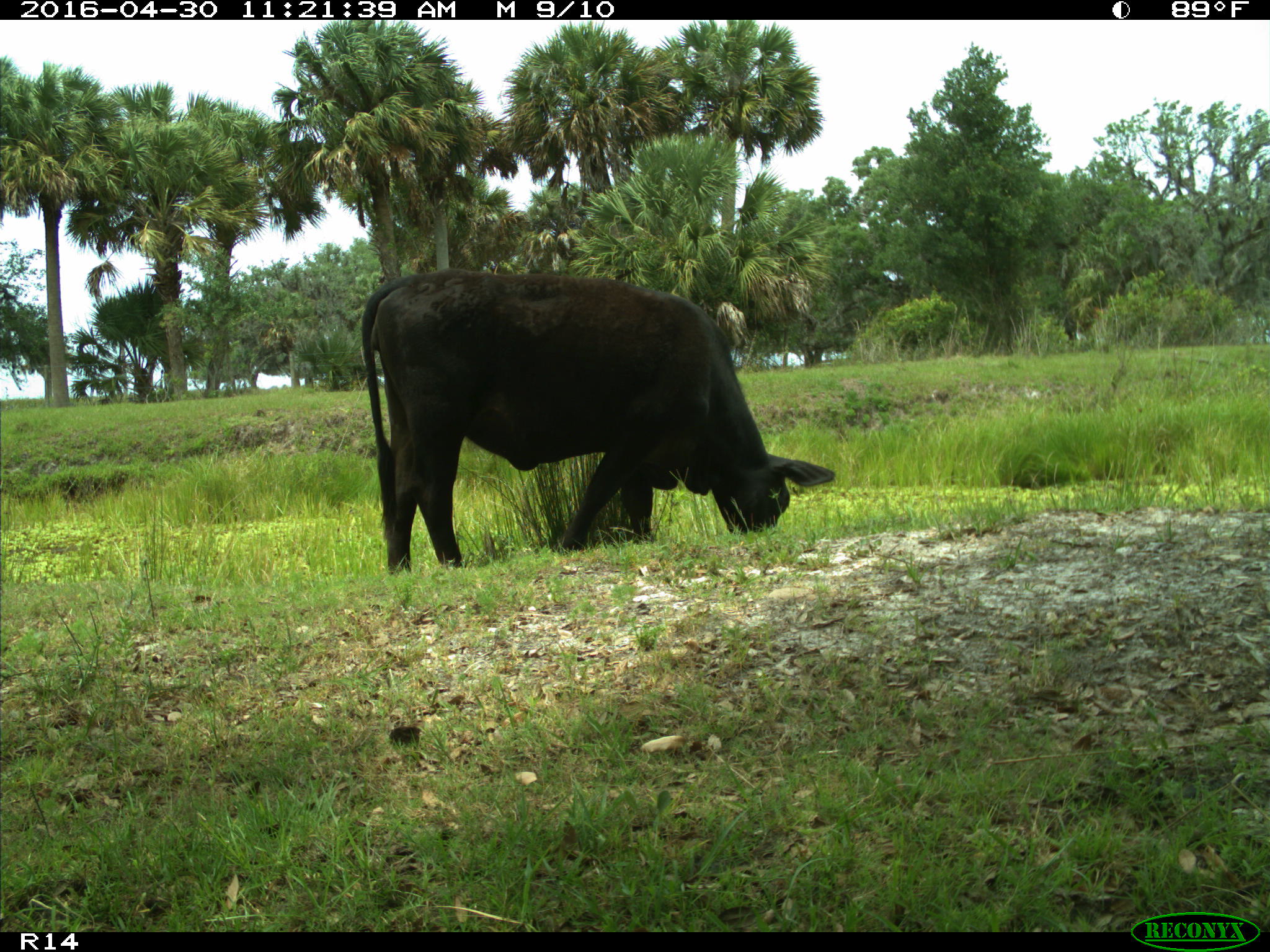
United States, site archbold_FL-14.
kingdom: Animalia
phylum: Chordata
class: Mammalia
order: Artiodactyla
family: Bovidae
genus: Bos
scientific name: Bos taurus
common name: domestic cow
Bos taurus (domestic cow).